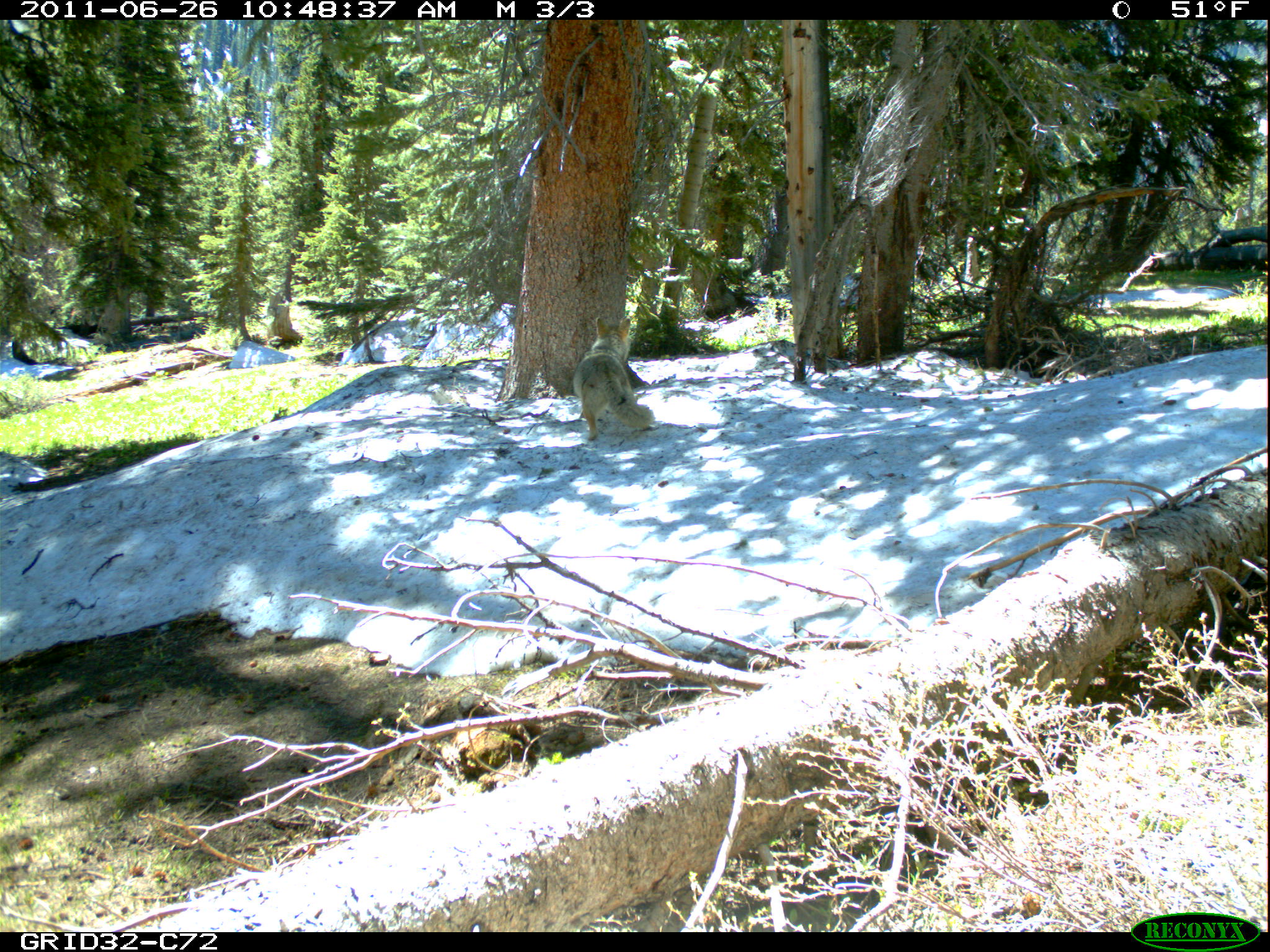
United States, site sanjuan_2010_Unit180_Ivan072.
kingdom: Animalia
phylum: Chordata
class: Mammalia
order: Carnivora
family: Canidae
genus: Canis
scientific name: Canis latrans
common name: coyote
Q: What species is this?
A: Canis latrans (coyote).